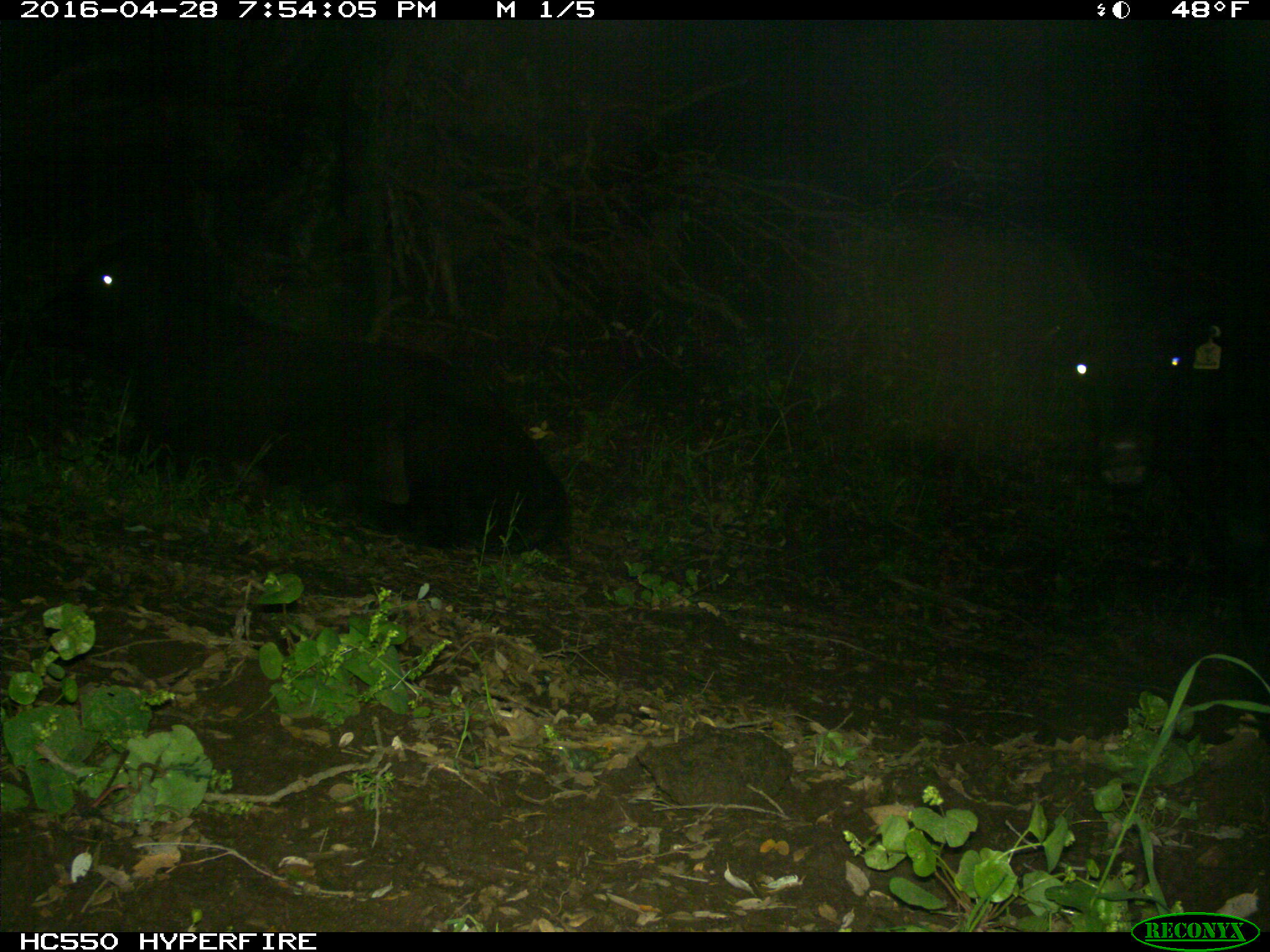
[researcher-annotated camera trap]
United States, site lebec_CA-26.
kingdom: Animalia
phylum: Chordata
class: Mammalia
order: Artiodactyla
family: Bovidae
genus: Bos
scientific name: Bos taurus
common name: domestic cow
Bos taurus (domestic cow).